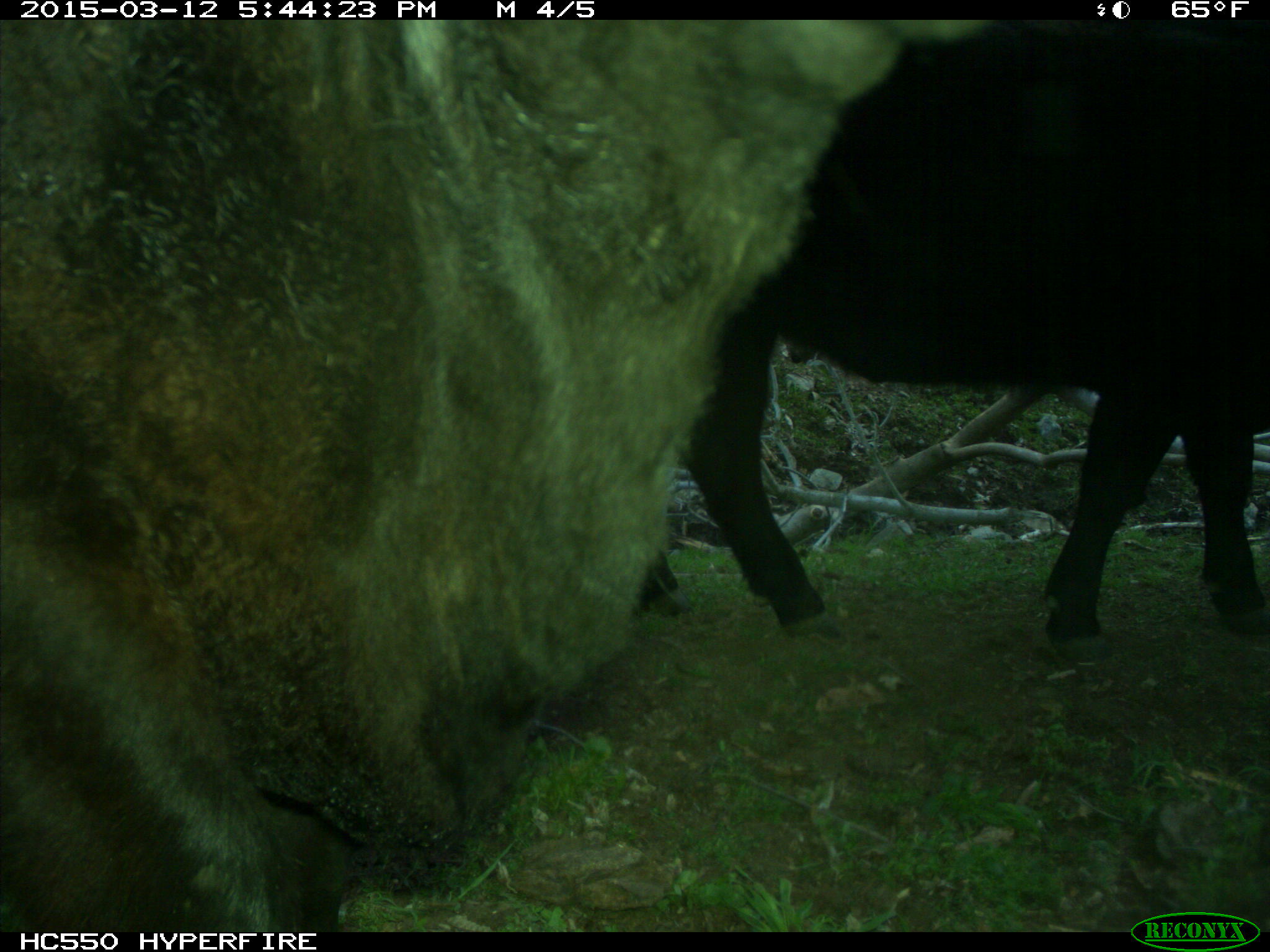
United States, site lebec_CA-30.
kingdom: Animalia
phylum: Chordata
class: Mammalia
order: Artiodactyla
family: Bovidae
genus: Bos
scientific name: Bos taurus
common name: domestic cow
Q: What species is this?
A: Bos taurus (domestic cow).